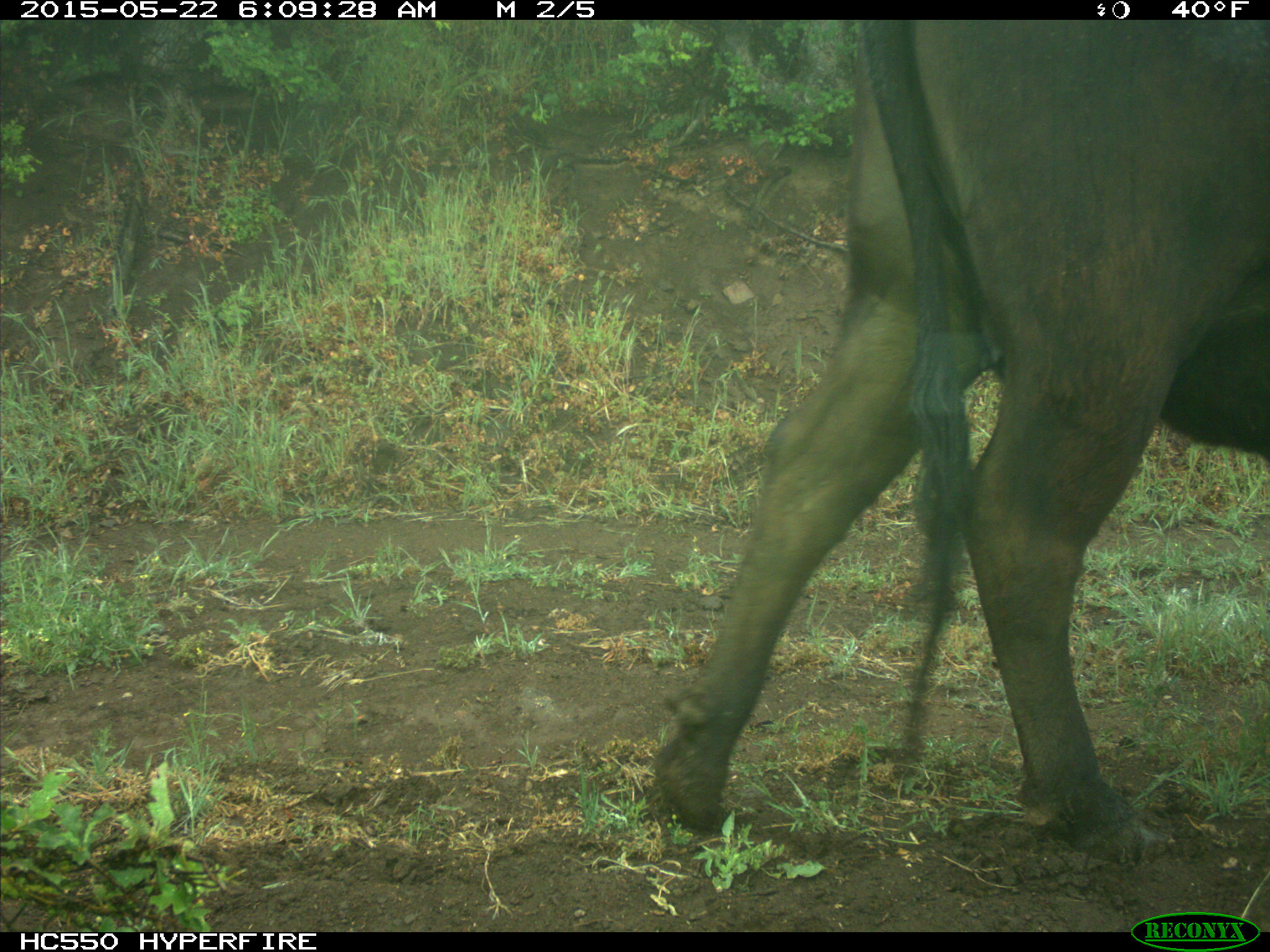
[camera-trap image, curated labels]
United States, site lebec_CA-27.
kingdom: Animalia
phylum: Chordata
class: Mammalia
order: Artiodactyla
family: Bovidae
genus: Bos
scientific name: Bos taurus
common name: domestic cow